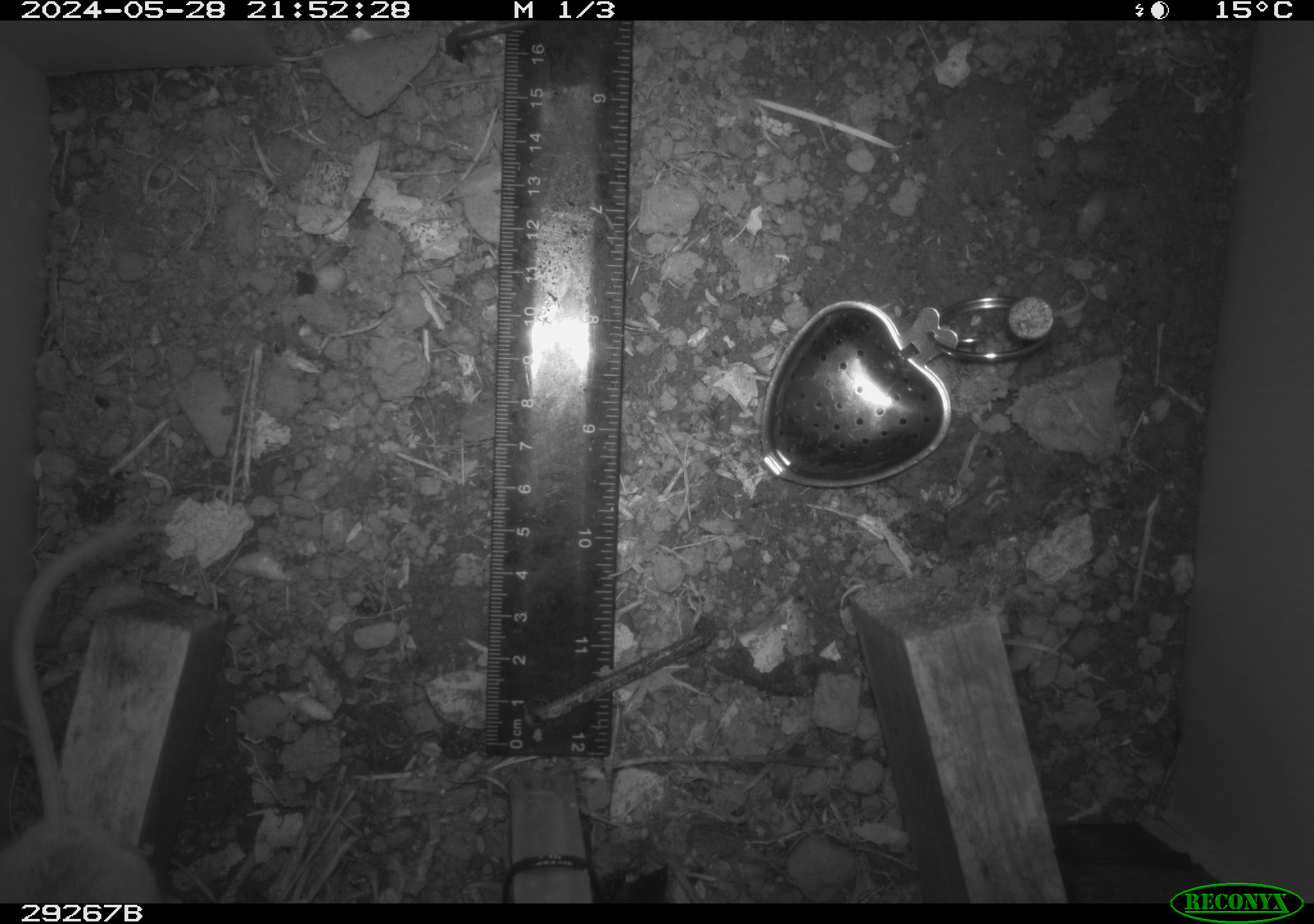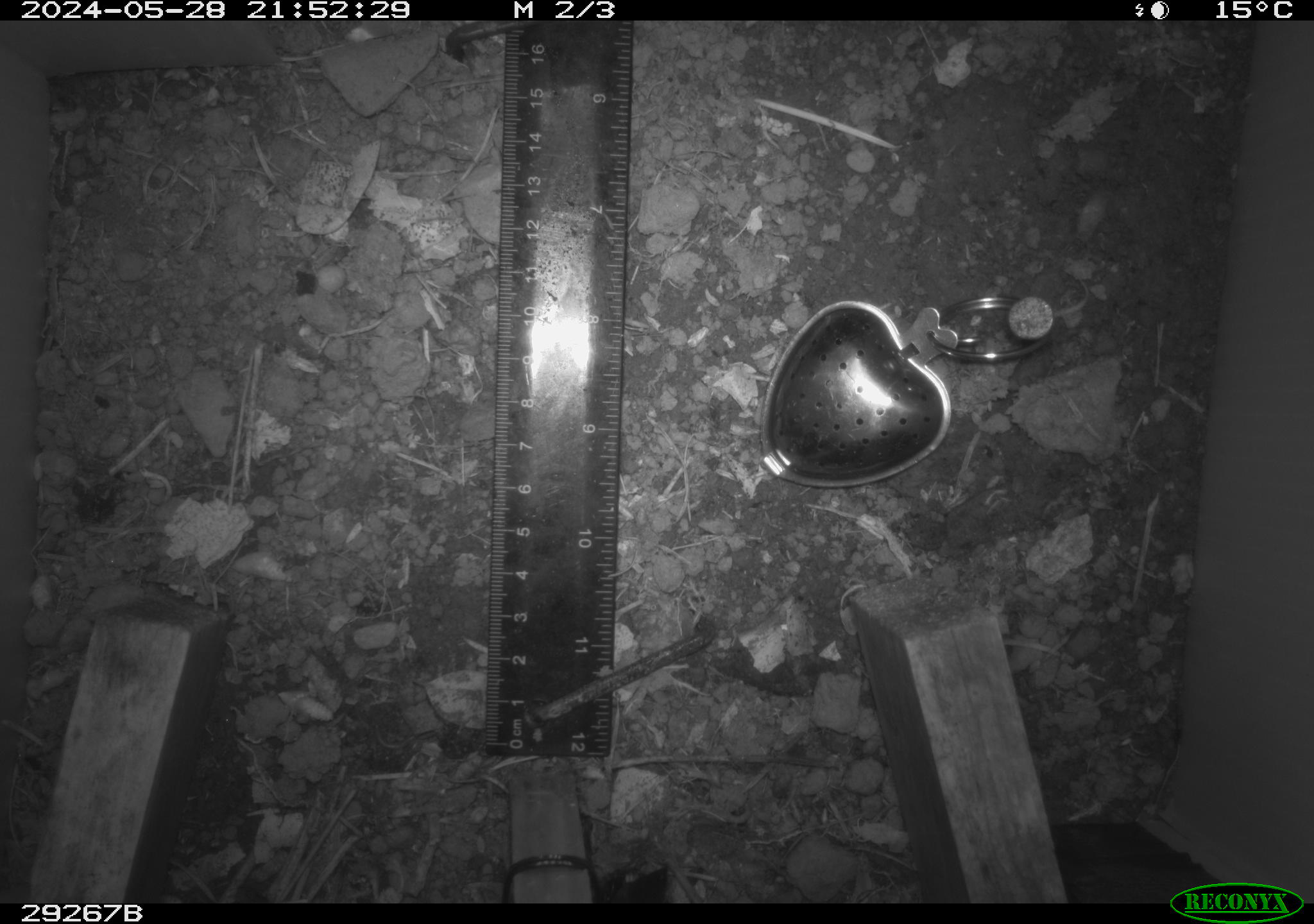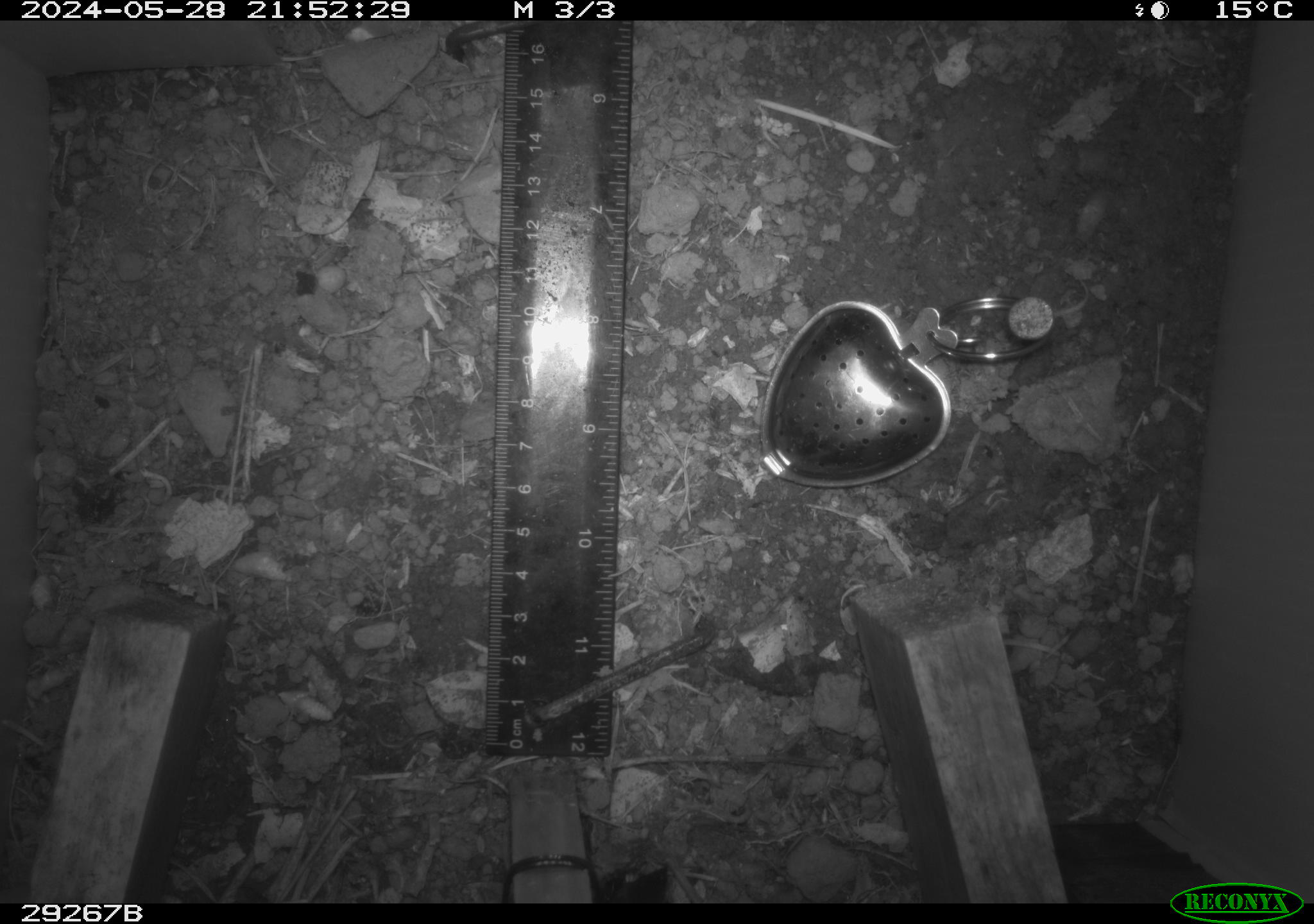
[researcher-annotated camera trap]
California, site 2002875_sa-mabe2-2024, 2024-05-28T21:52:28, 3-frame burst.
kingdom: Animalia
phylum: Chordata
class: Mammalia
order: Rodentia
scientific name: Rodentia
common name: mouse species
Mouse species (Rodentia).